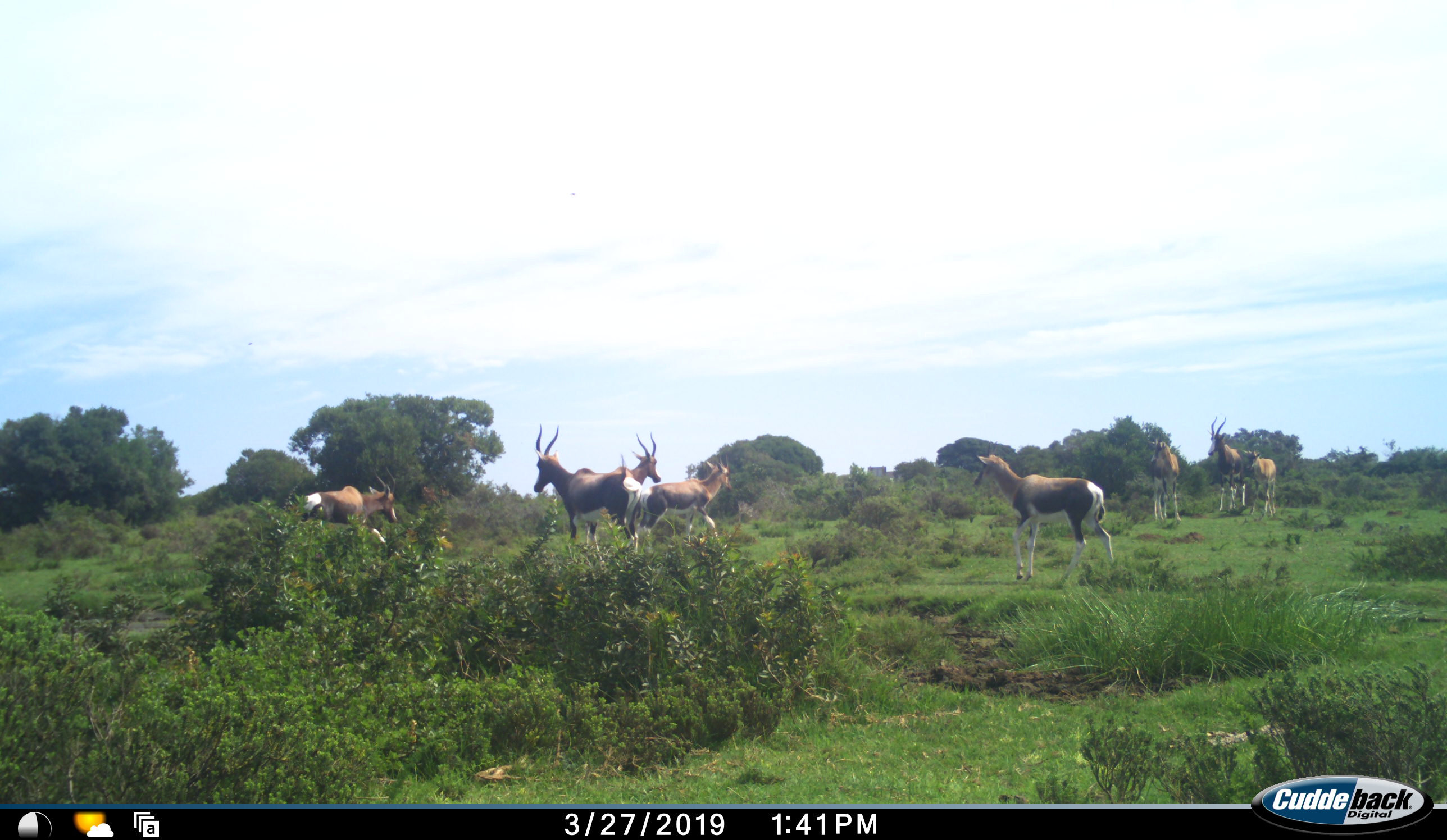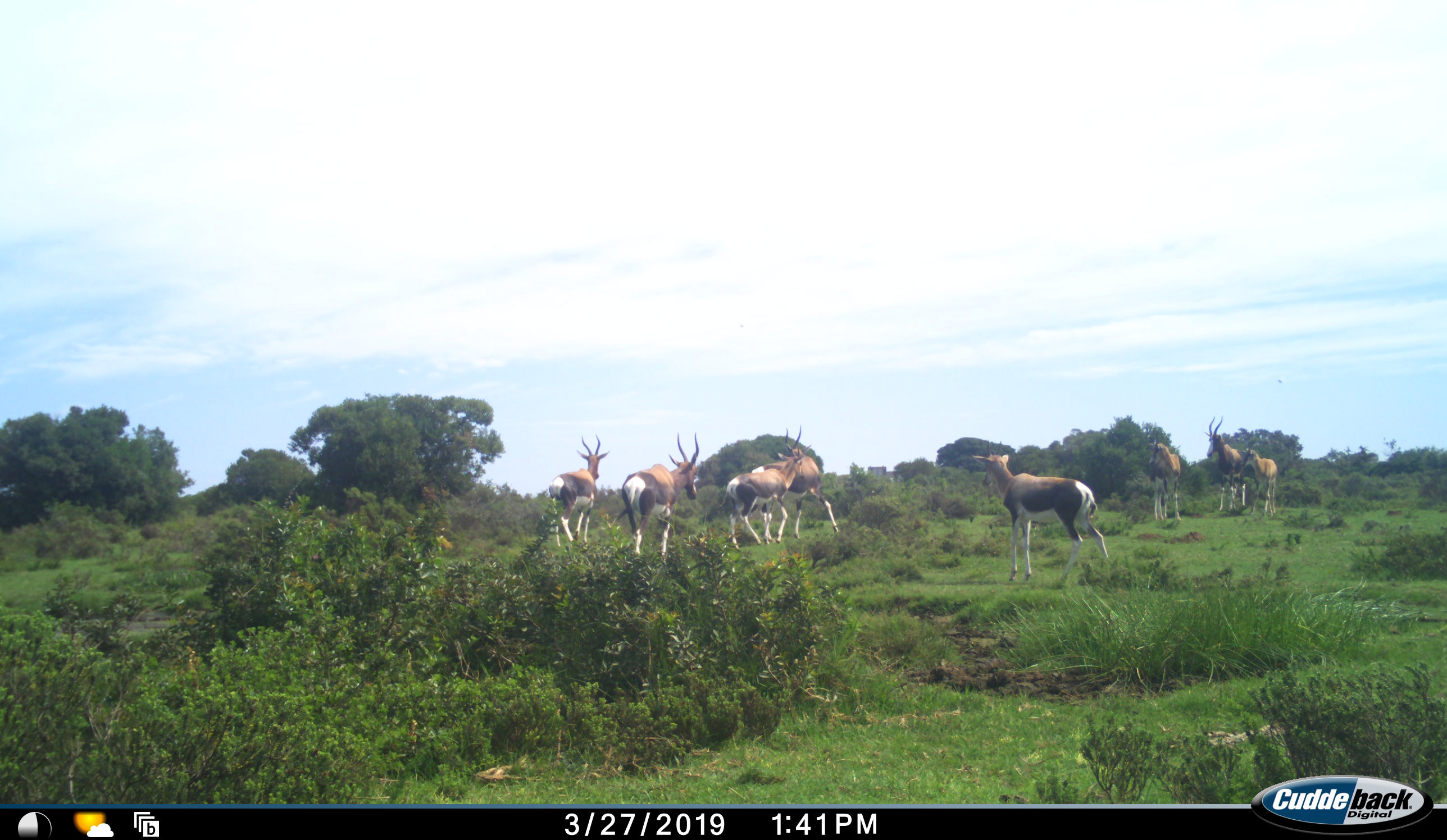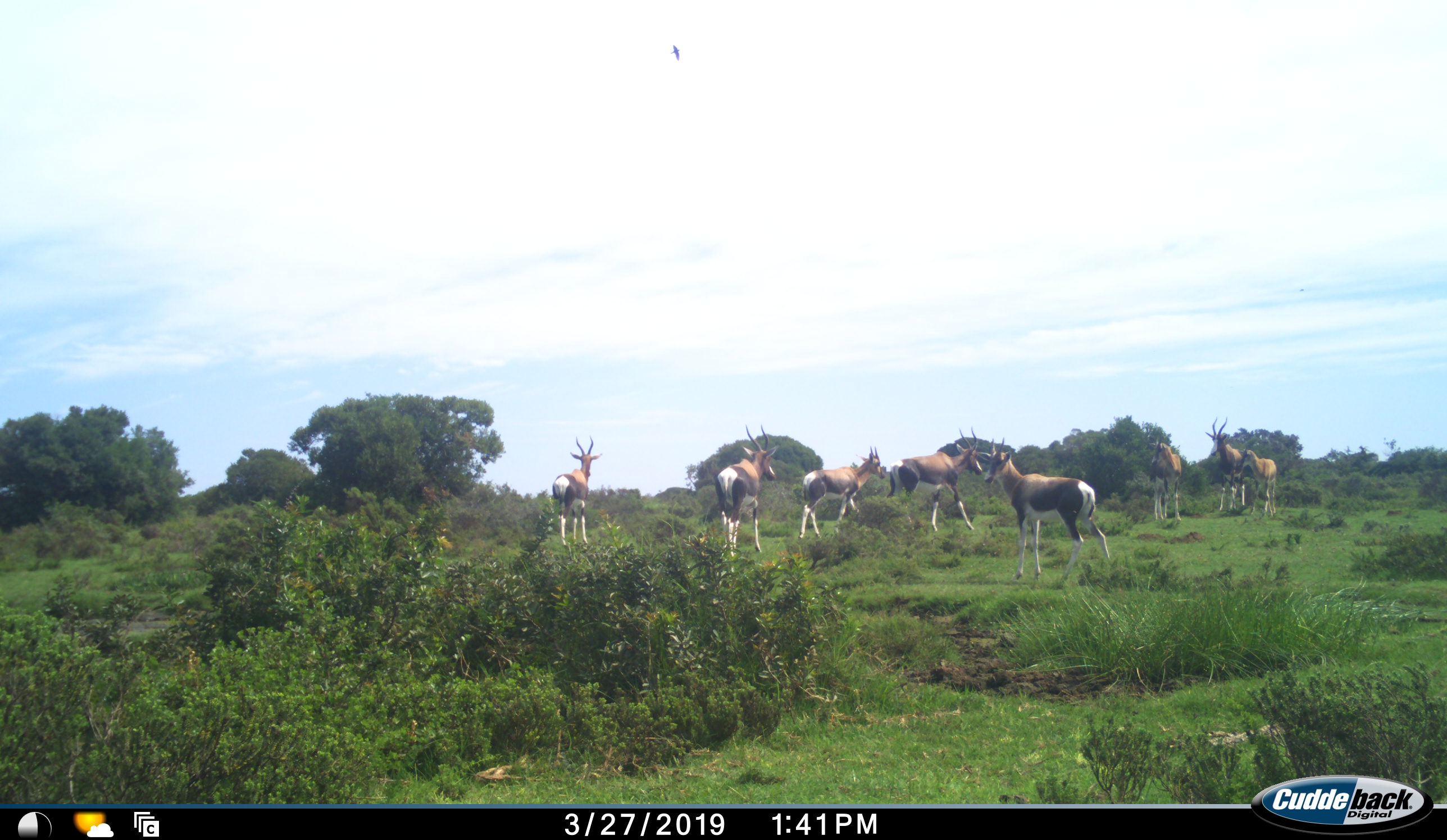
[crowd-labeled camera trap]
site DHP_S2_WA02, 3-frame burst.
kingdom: Animalia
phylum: Chordata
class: Mammalia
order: Artiodactyla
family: Bovidae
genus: Damaliscus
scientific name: Damaliscus pygargus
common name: bontebok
Bontebok (Damaliscus pygargus), count 8. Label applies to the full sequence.